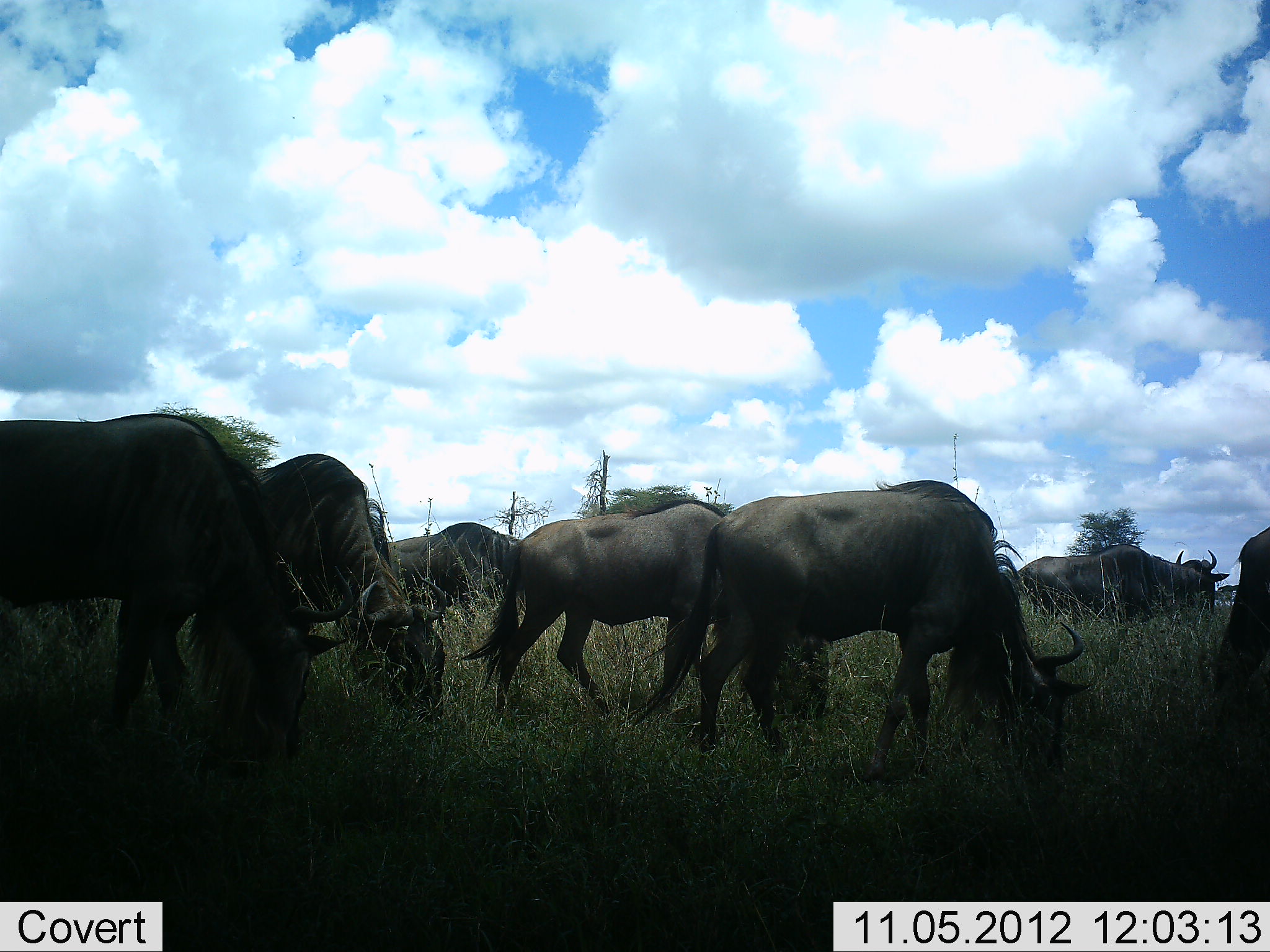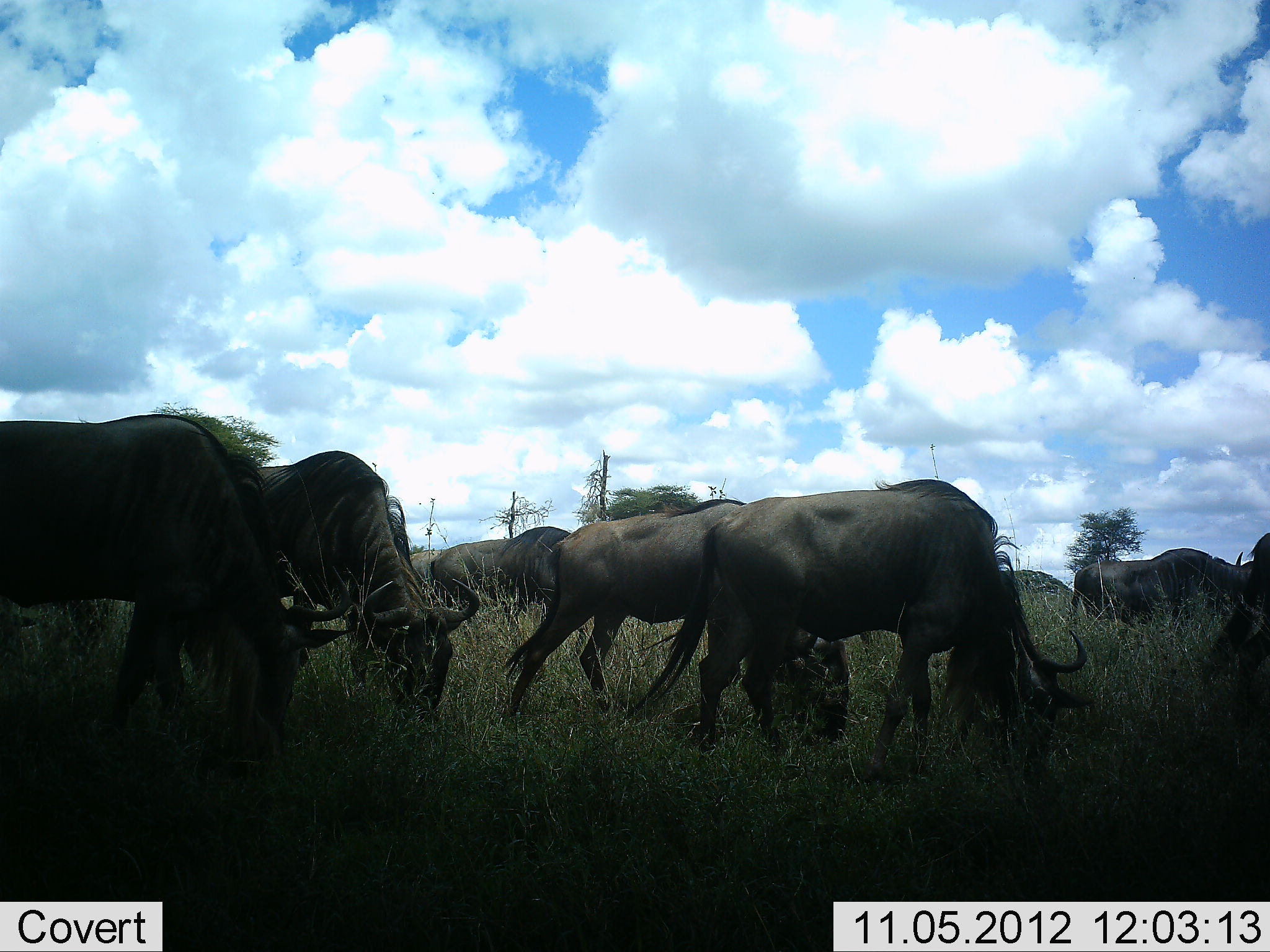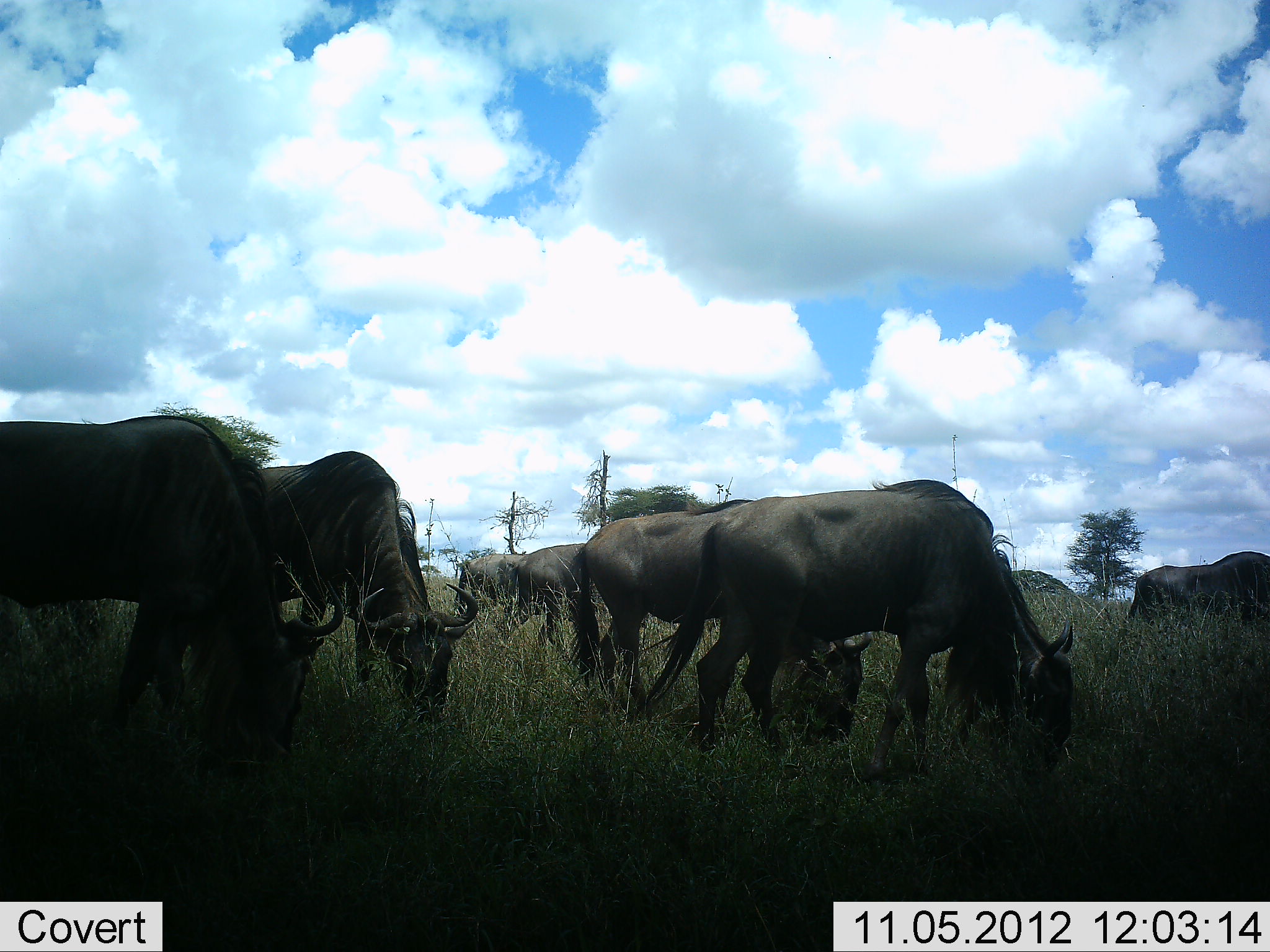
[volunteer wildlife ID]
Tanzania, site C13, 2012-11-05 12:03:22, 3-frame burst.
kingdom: Animalia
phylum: Chordata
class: Mammalia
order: Artiodactyla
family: Bovidae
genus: Connochaetes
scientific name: Connochaetes taurinus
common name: blue wildebeest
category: wildebeest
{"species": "wildebeest (blue wildebeest) (Connochaetes taurinus)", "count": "8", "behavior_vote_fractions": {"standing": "20%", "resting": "0%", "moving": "40%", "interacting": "0%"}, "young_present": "0%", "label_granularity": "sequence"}